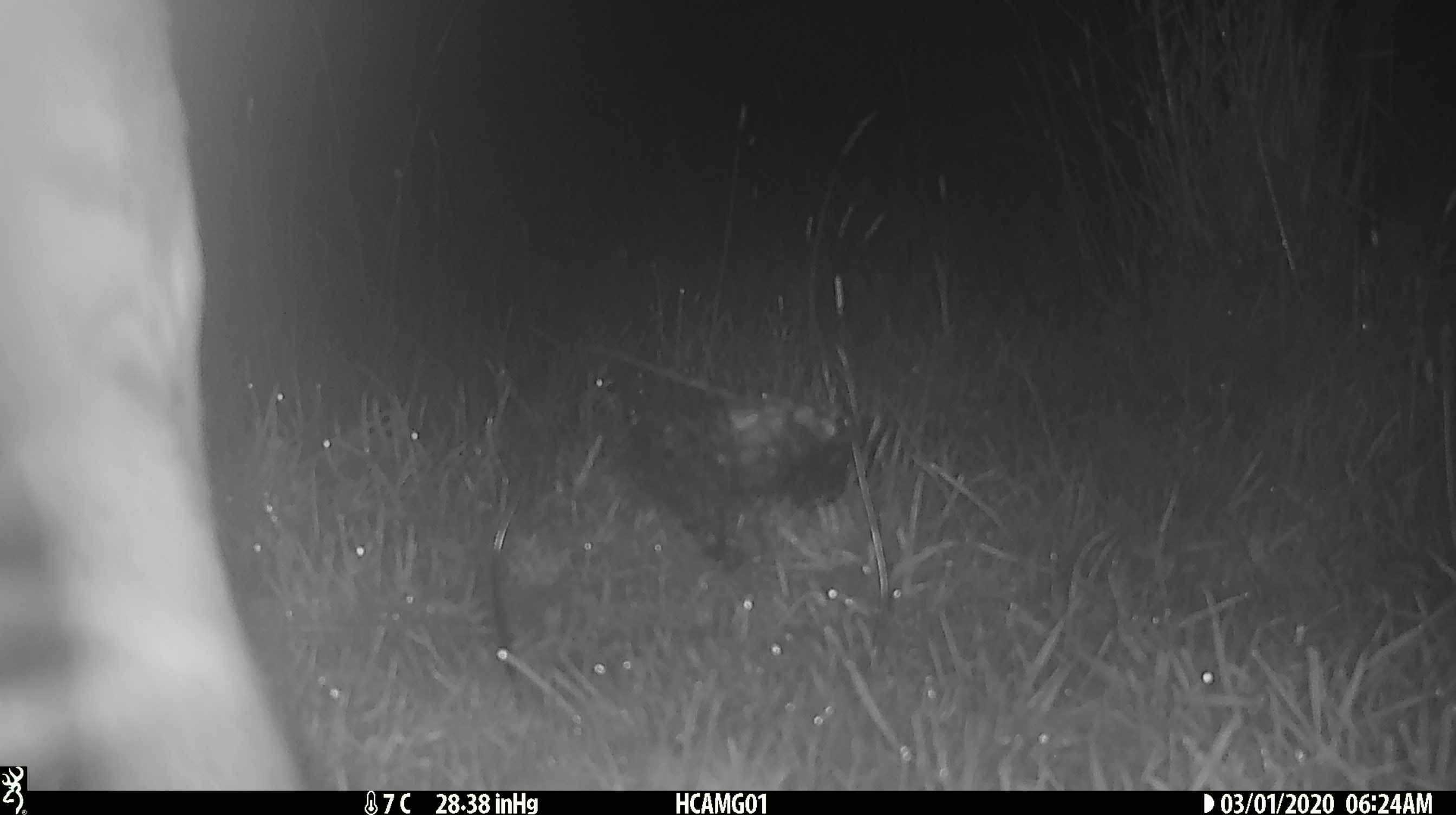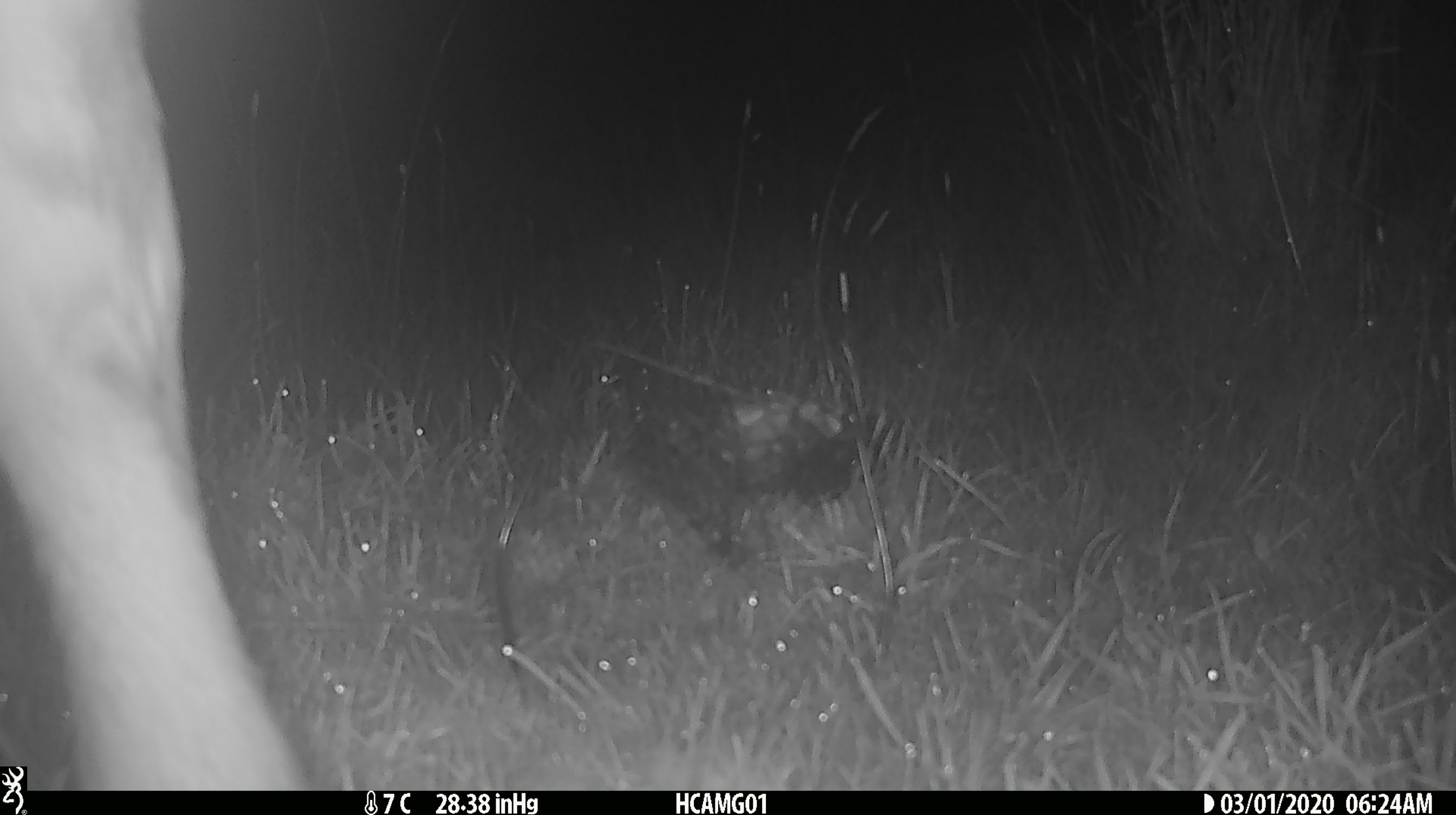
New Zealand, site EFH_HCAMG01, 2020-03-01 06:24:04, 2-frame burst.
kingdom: Animalia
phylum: Chordata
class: Mammalia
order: Artiodactyla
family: Bovidae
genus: Bos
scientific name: Bos taurus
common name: domestic cow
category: cow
Cow (domestic cow) (Bos taurus).